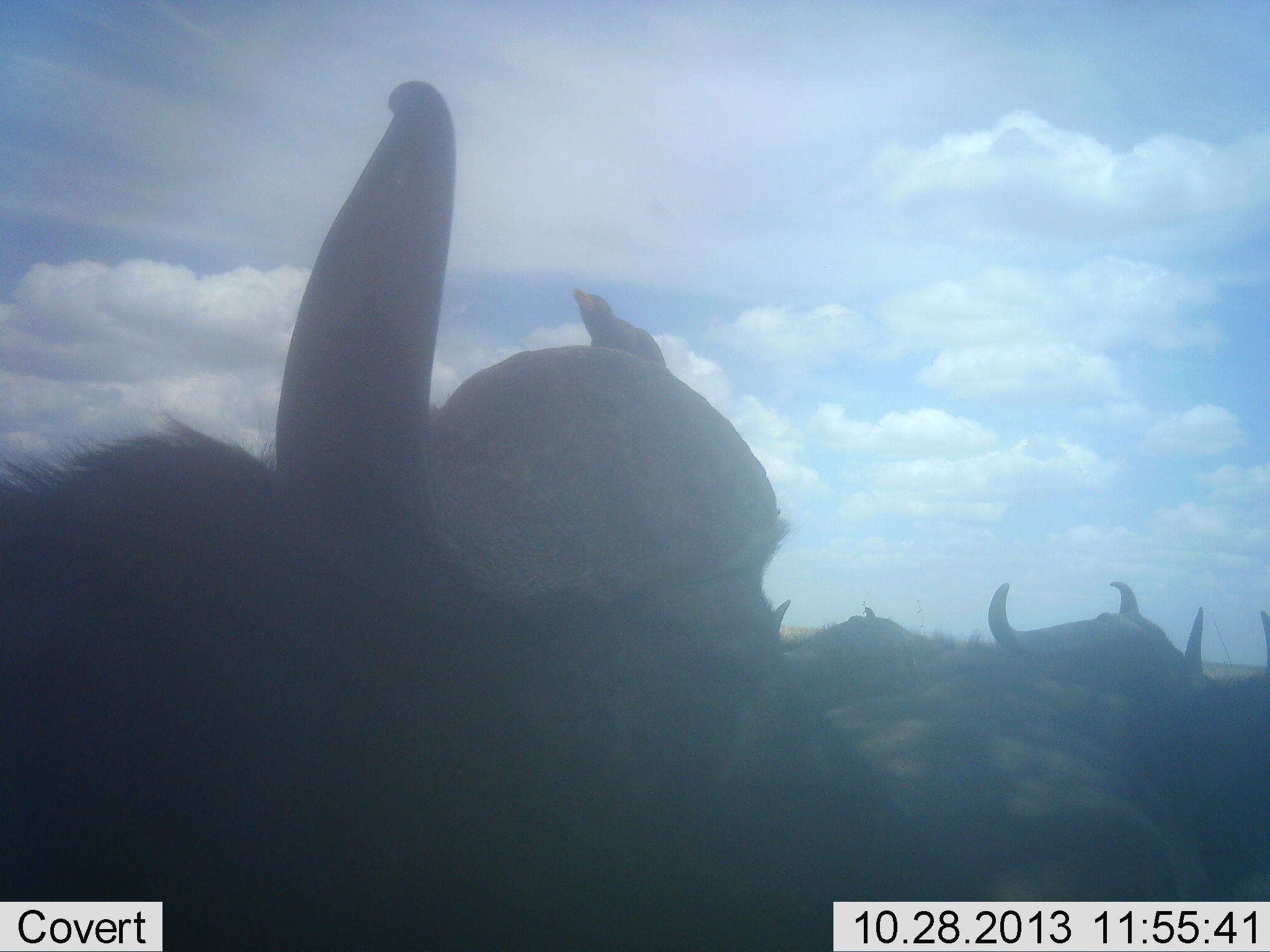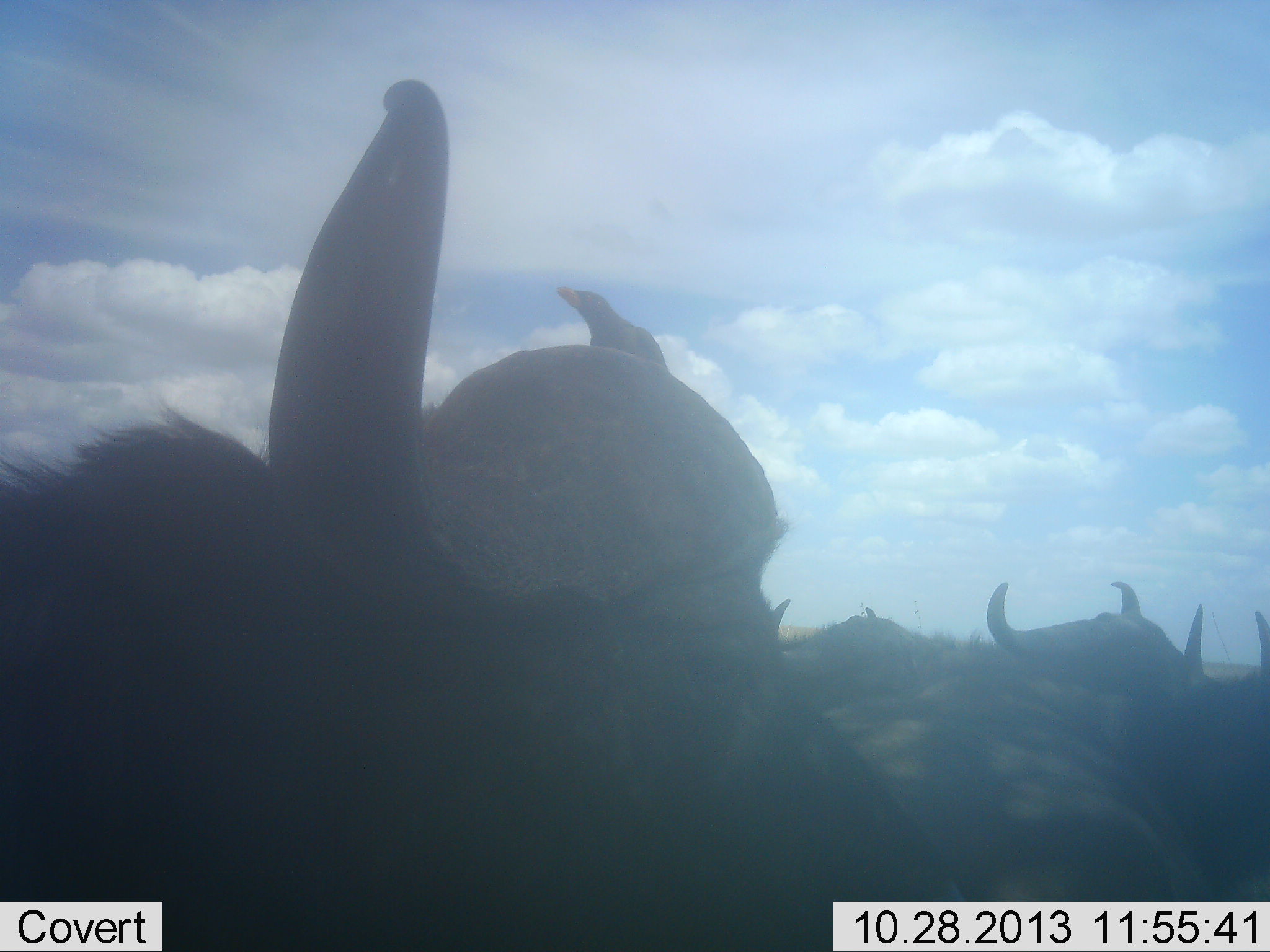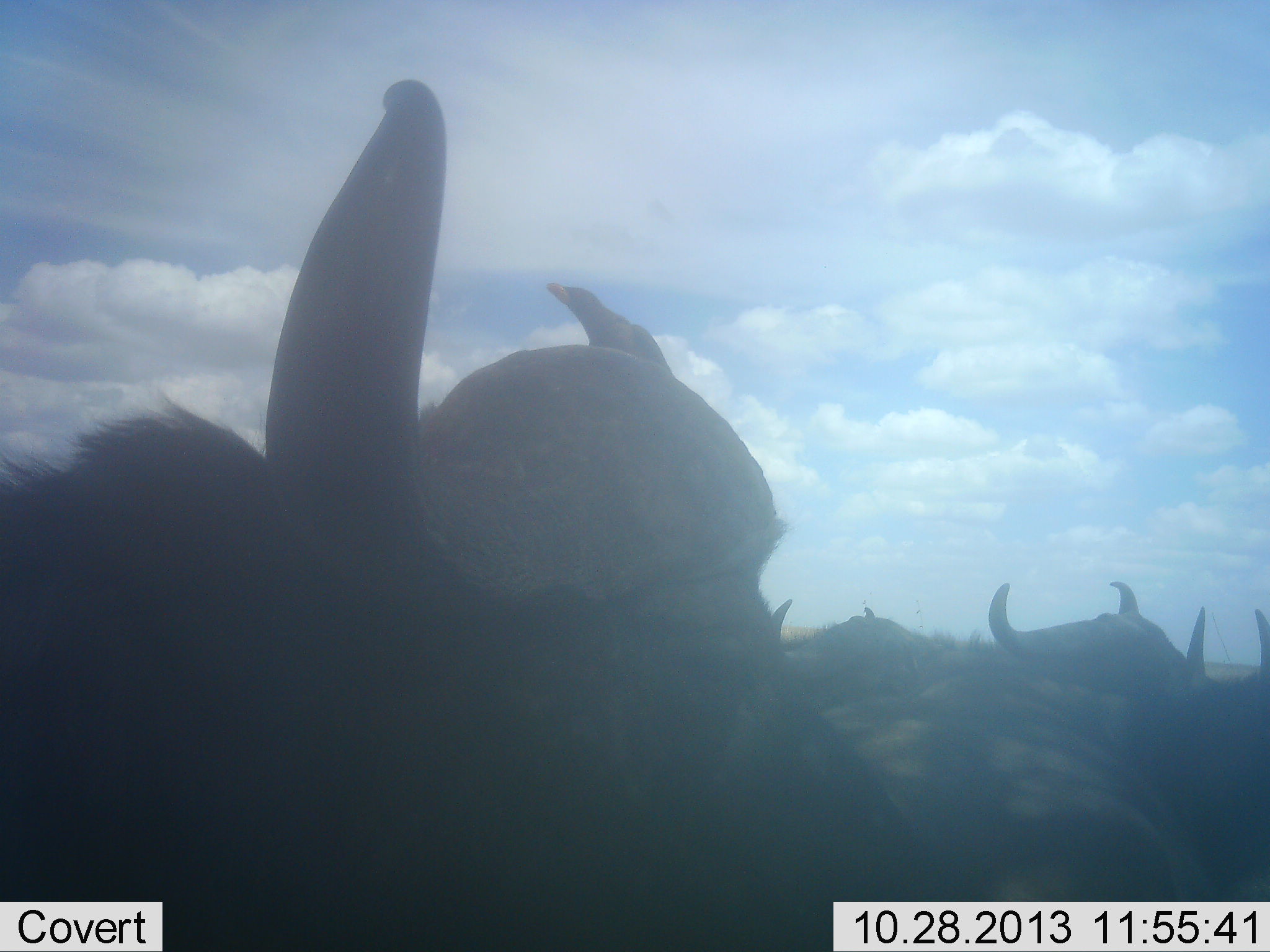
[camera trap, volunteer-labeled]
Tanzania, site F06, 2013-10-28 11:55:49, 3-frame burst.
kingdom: Animalia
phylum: Chordata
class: Mammalia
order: Artiodactyla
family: Bovidae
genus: Syncerus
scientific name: Syncerus caffer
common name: cape buffalo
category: buffalo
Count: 4.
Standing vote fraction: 73%.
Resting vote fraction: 27%.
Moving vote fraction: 3%.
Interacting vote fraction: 3%.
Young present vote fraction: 3%.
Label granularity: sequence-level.